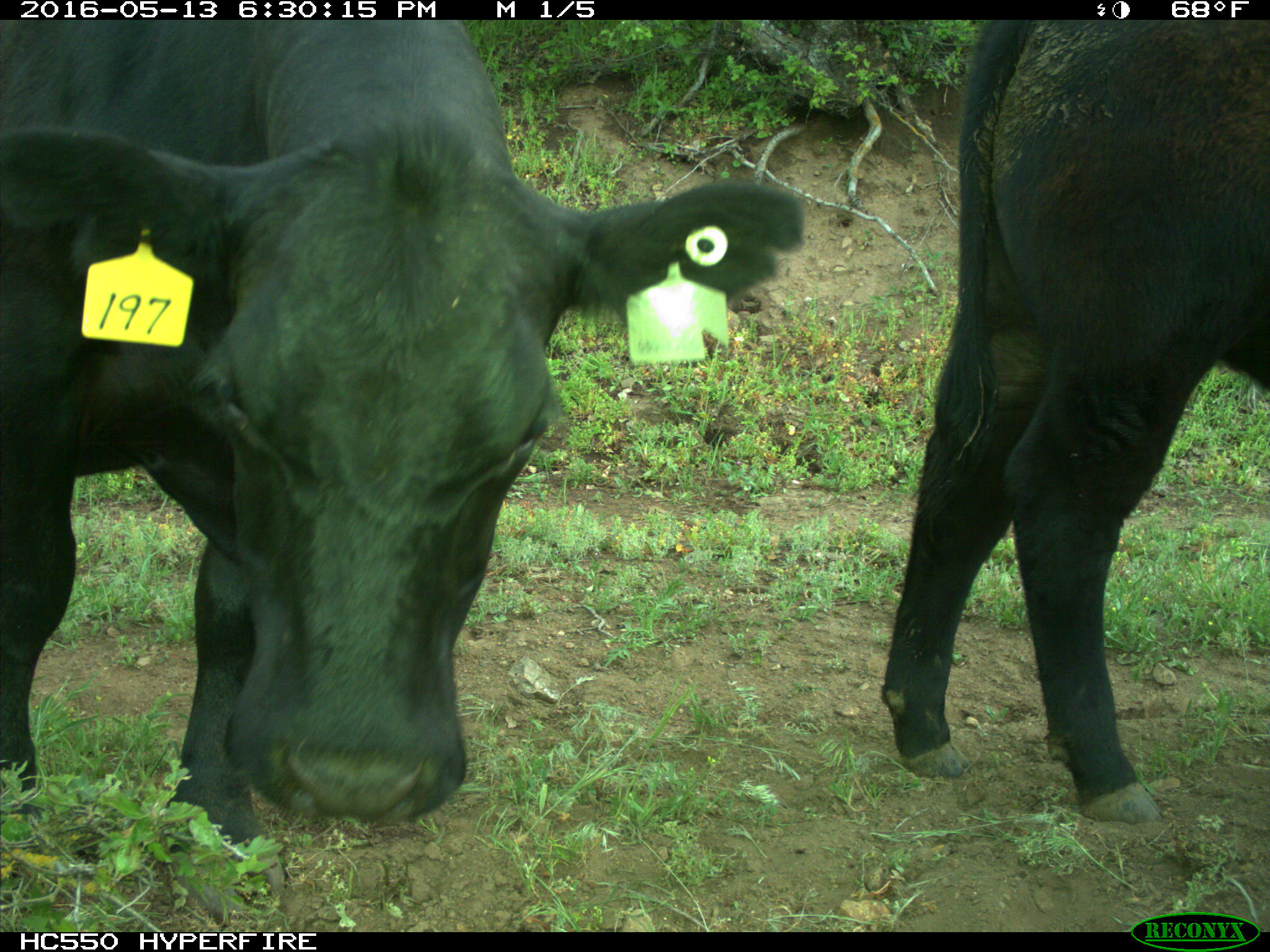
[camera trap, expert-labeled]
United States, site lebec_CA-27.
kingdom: Animalia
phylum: Chordata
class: Mammalia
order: Artiodactyla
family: Bovidae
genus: Bos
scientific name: Bos taurus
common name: domestic cow